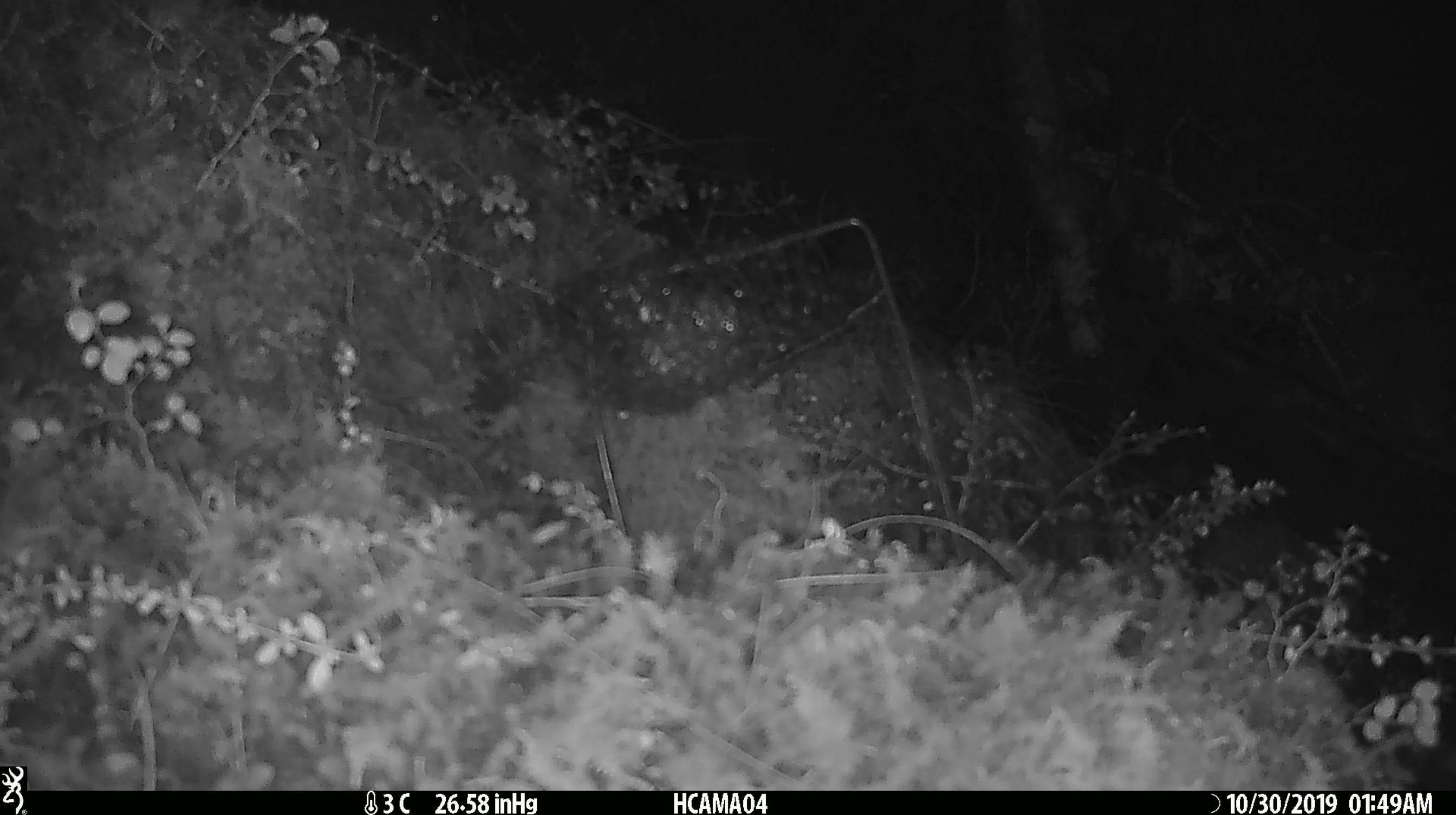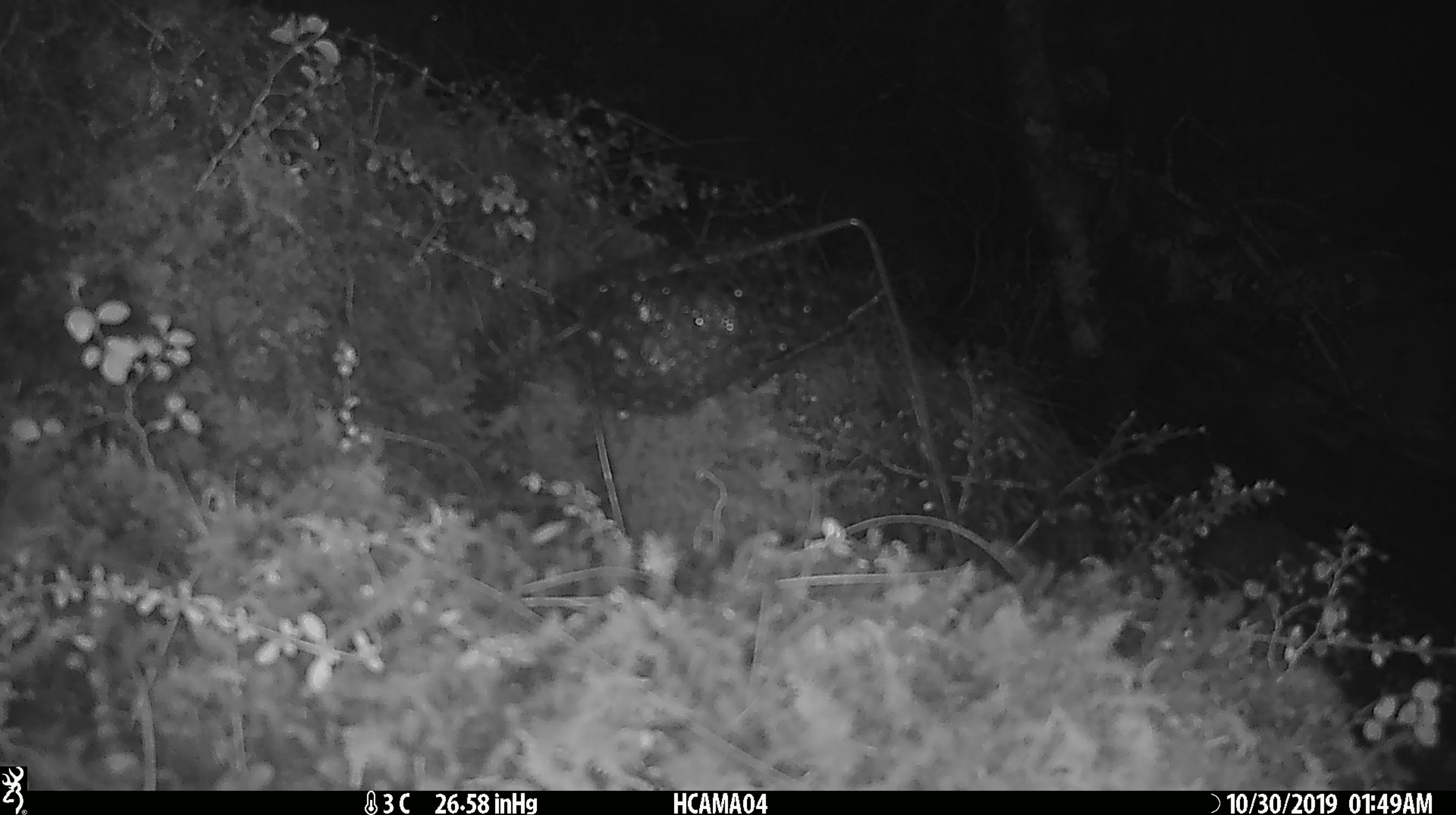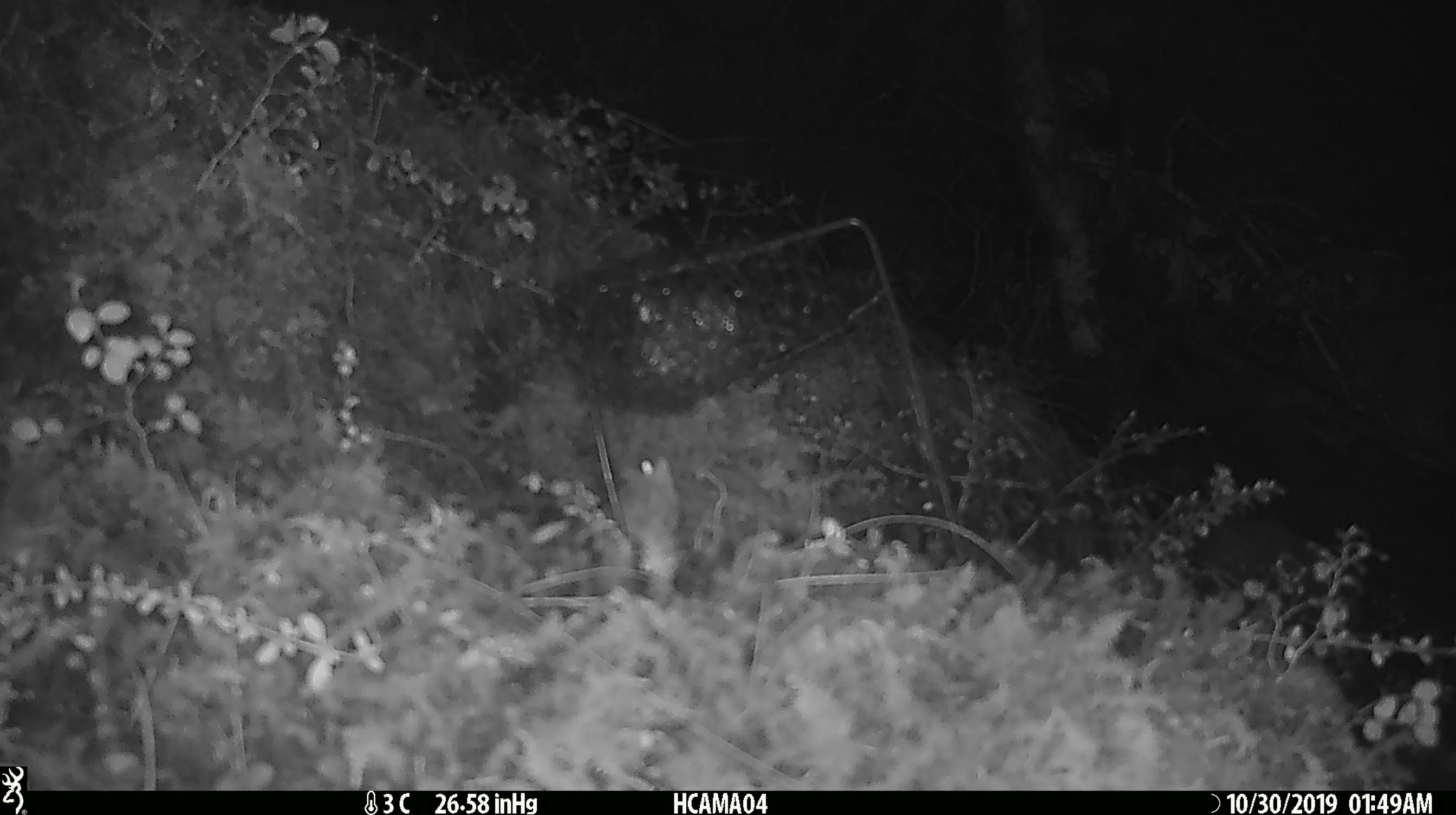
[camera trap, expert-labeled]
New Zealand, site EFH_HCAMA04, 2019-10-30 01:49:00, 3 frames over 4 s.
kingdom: Animalia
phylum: Chordata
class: Mammalia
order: Rodentia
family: Muridae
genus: Mus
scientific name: Mus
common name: mouse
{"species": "mouse (Mus)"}